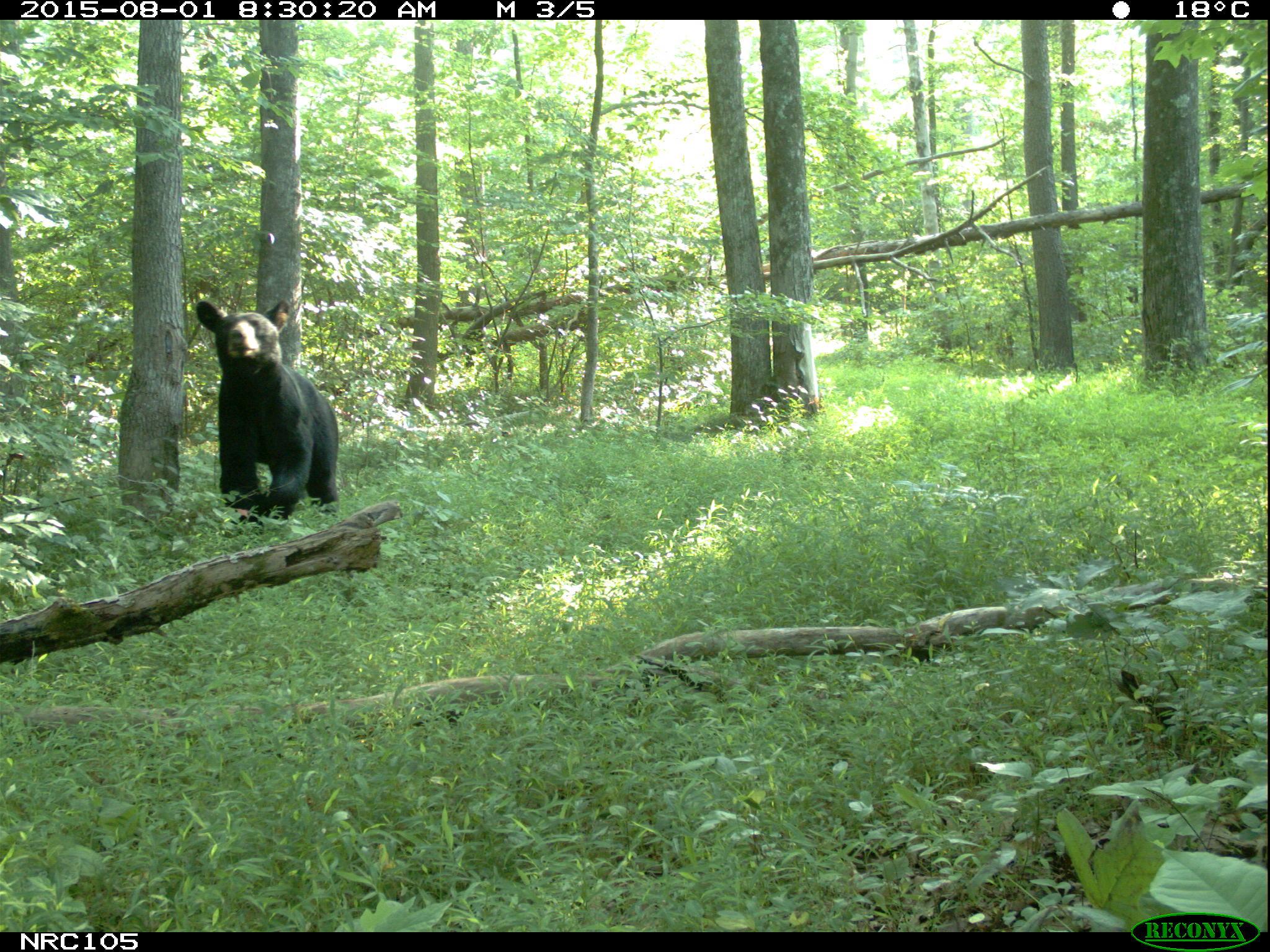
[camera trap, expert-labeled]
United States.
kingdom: Animalia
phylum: Chordata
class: Mammalia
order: Carnivora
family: Ursidae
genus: Ursus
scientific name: Ursus americanus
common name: american black bear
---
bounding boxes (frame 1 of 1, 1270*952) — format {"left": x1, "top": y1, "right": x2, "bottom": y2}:
American Black Bear: {"left": 185, "top": 295, "right": 355, "bottom": 532}